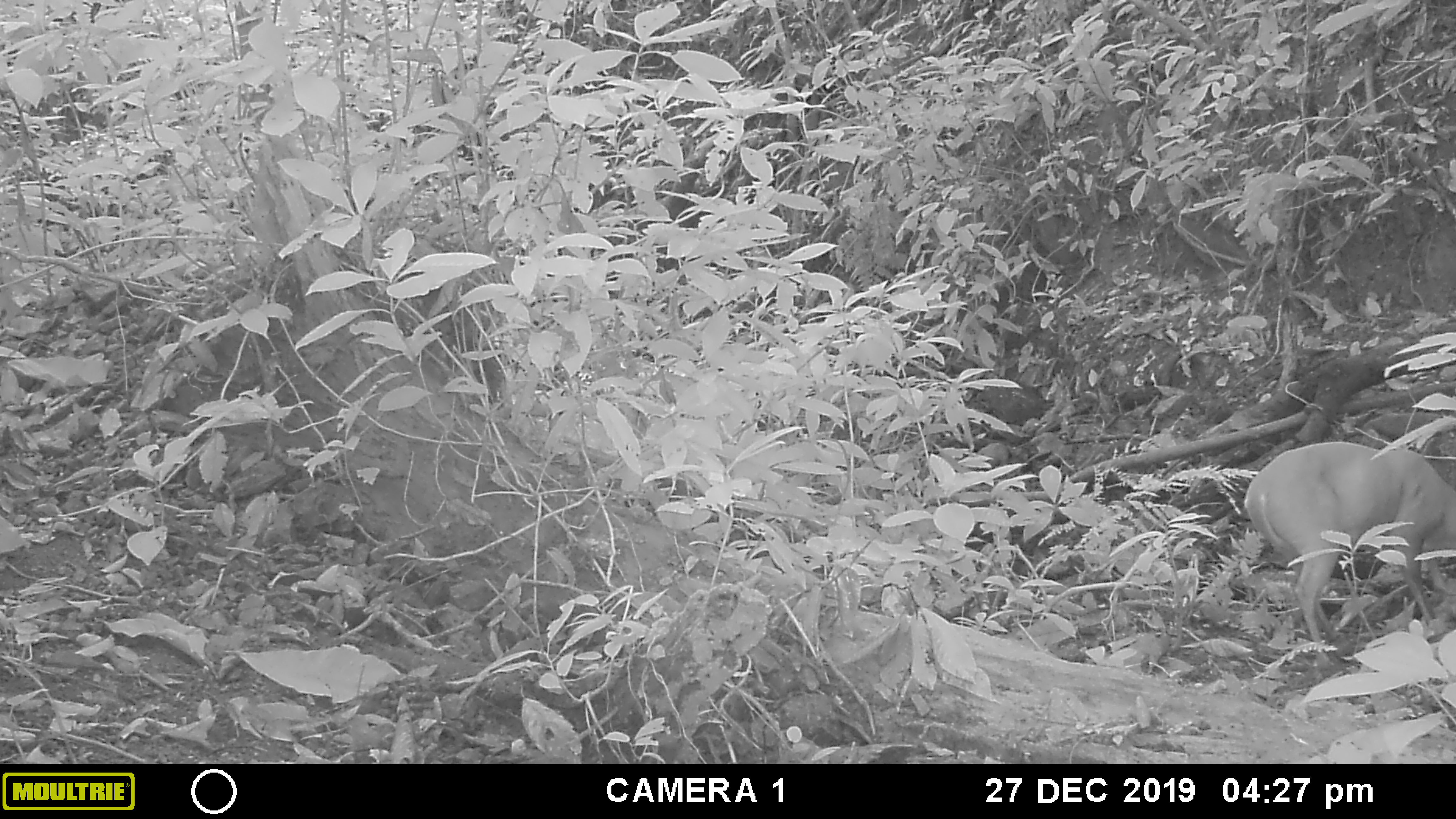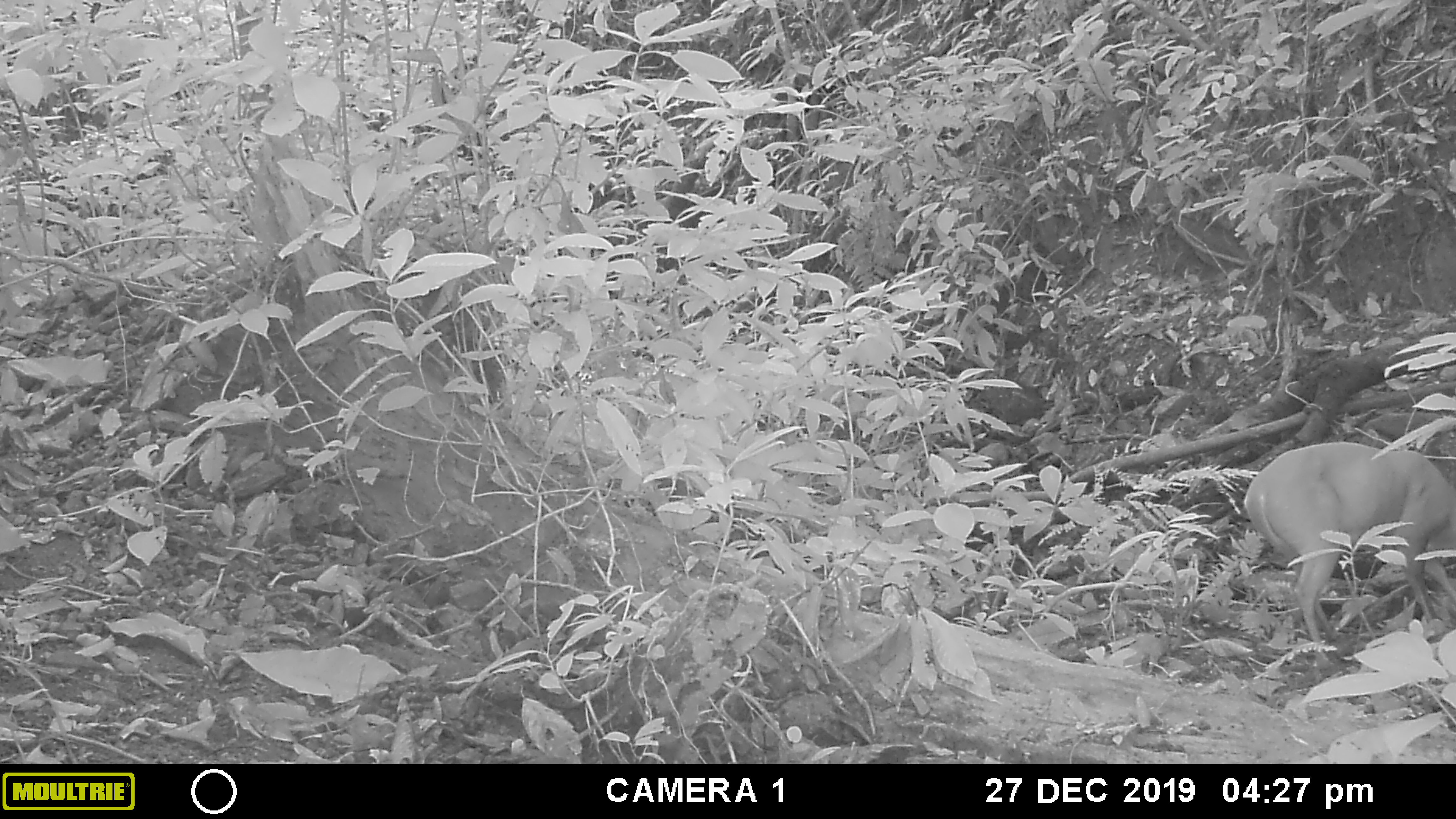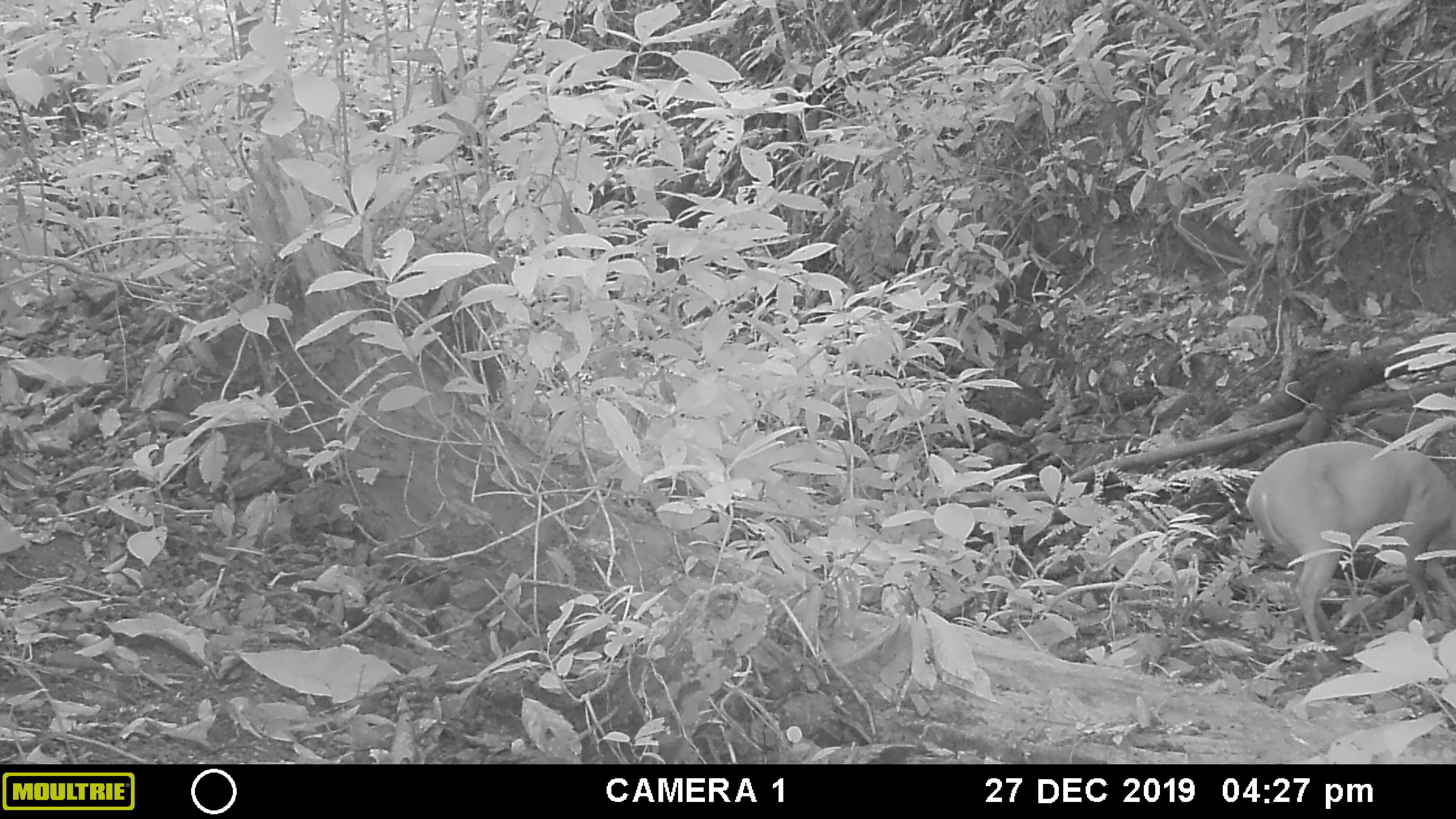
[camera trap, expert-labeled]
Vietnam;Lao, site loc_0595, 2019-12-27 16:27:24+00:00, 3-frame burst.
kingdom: Animalia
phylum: Chordata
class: Mammalia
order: Artiodactyla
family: Cervidae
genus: Muntiacus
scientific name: Muntiacus muntjak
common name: red muntjac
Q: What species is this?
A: Red muntjac (Muntiacus muntjak).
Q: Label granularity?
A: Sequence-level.